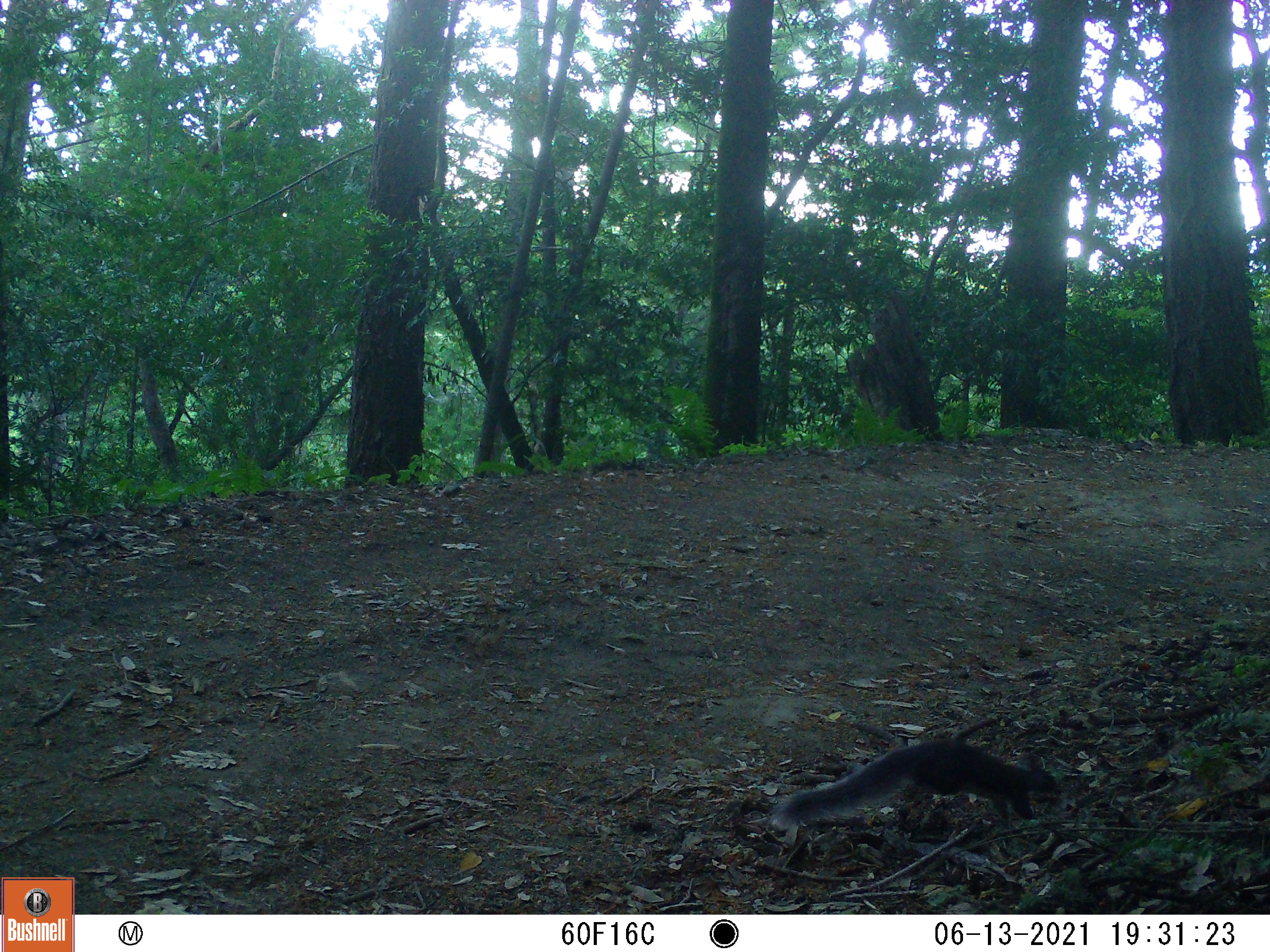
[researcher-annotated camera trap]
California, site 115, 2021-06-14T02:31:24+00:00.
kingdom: Animalia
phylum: Chordata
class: Mammalia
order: Rodentia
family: Sciuridae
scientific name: Sciuridae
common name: squirrel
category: unknown squirrel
Unknown squirrel (squirrel) (Sciuridae).